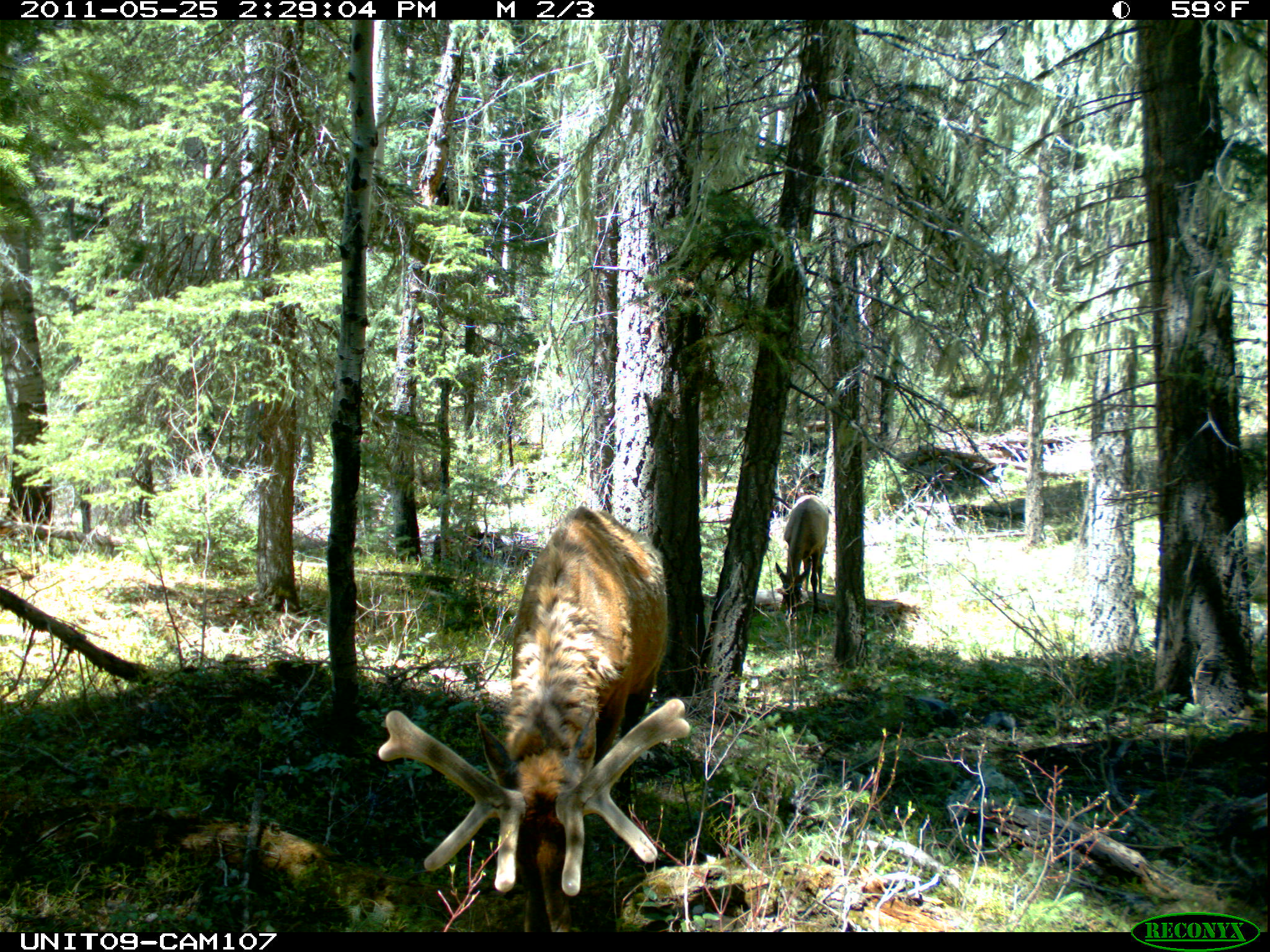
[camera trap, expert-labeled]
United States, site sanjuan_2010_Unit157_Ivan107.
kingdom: Animalia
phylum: Chordata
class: Mammalia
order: Artiodactyla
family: Cervidae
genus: Cervus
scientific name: Cervus elaphus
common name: red deer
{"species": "Cervus elaphus (red deer)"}